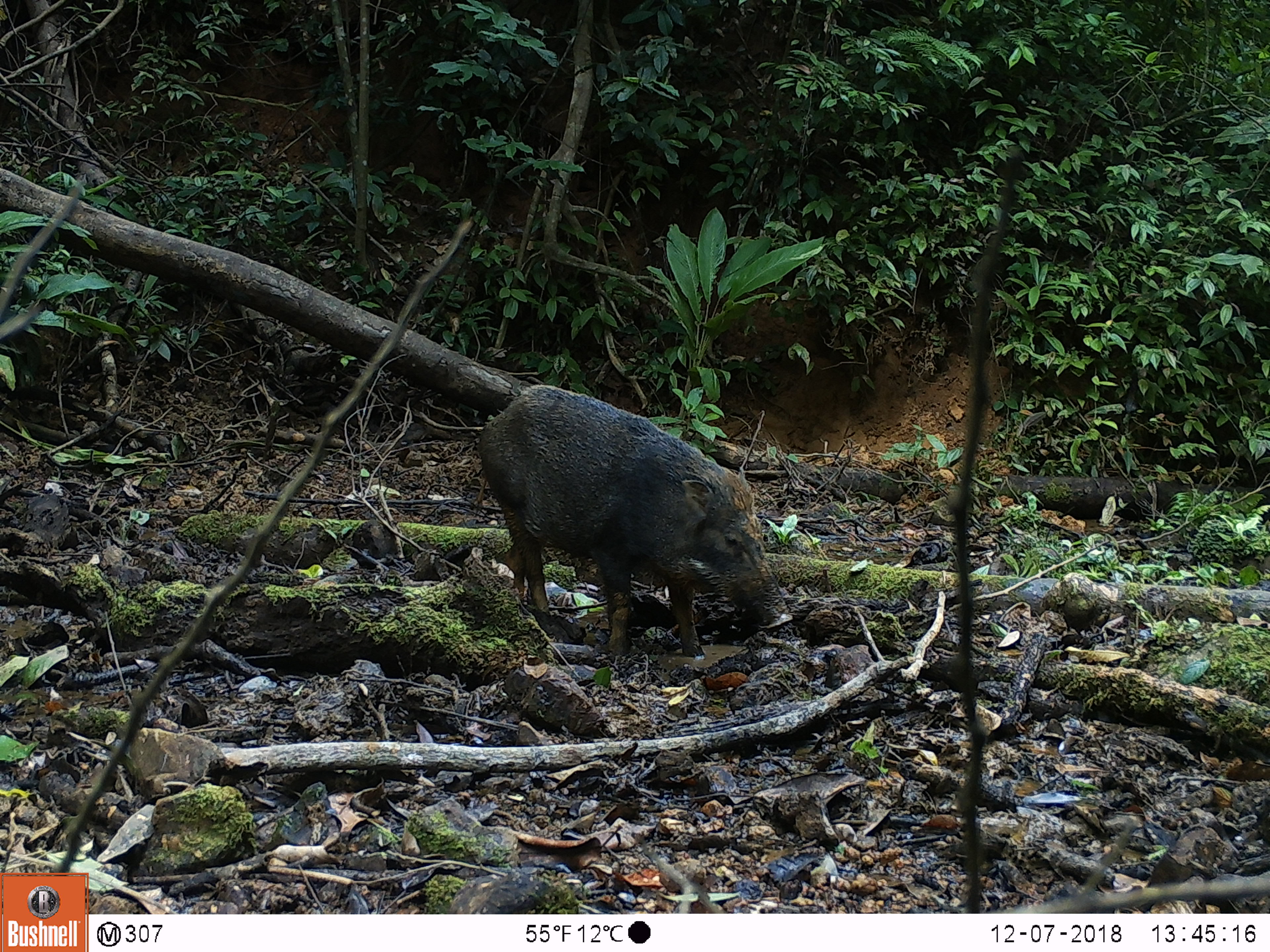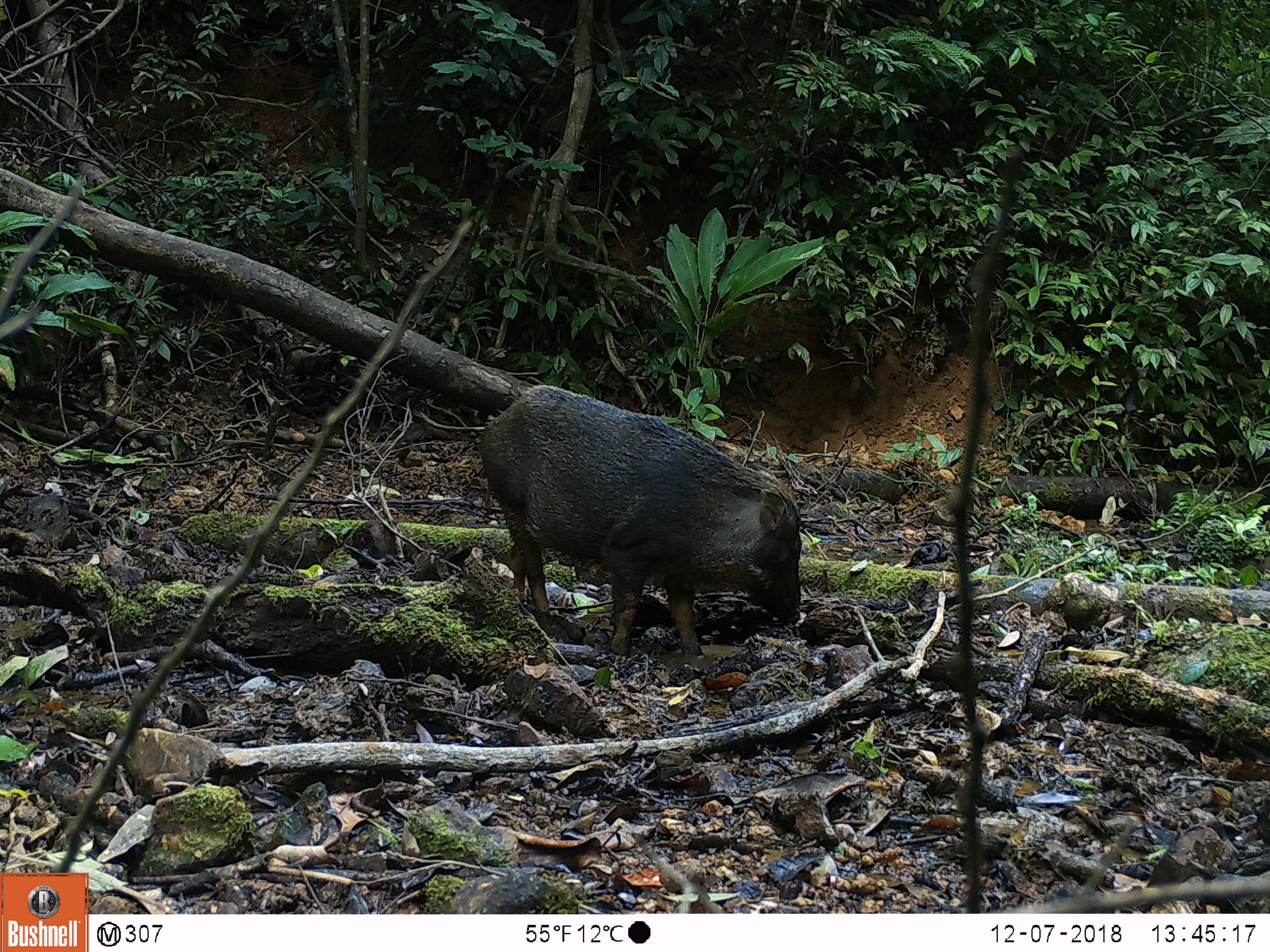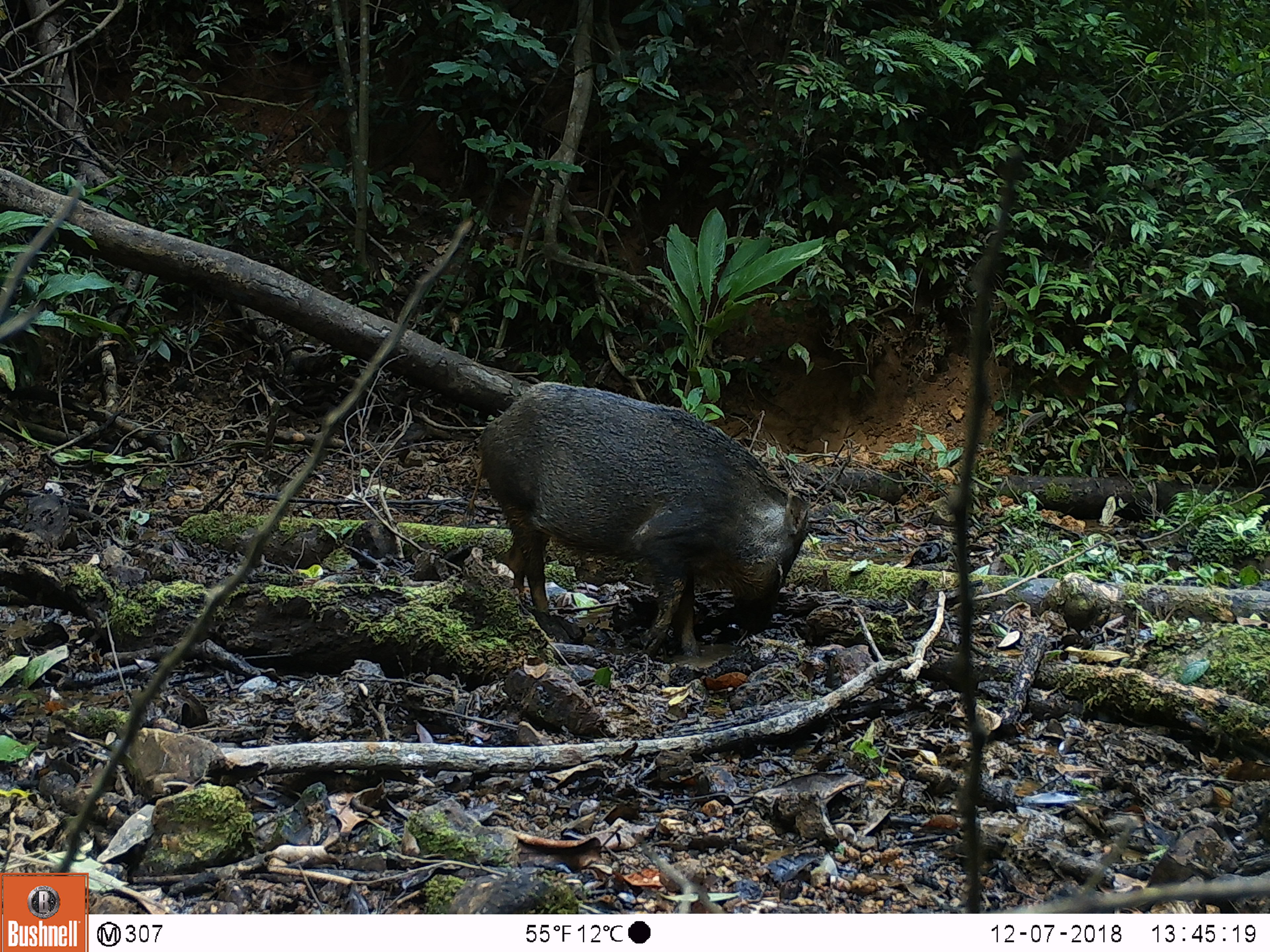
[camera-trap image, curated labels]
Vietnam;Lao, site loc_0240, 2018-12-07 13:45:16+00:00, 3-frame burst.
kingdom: Animalia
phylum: Chordata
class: Mammalia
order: Artiodactyla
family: Suidae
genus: Sus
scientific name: Sus scrofa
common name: eurasian wild pig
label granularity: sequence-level